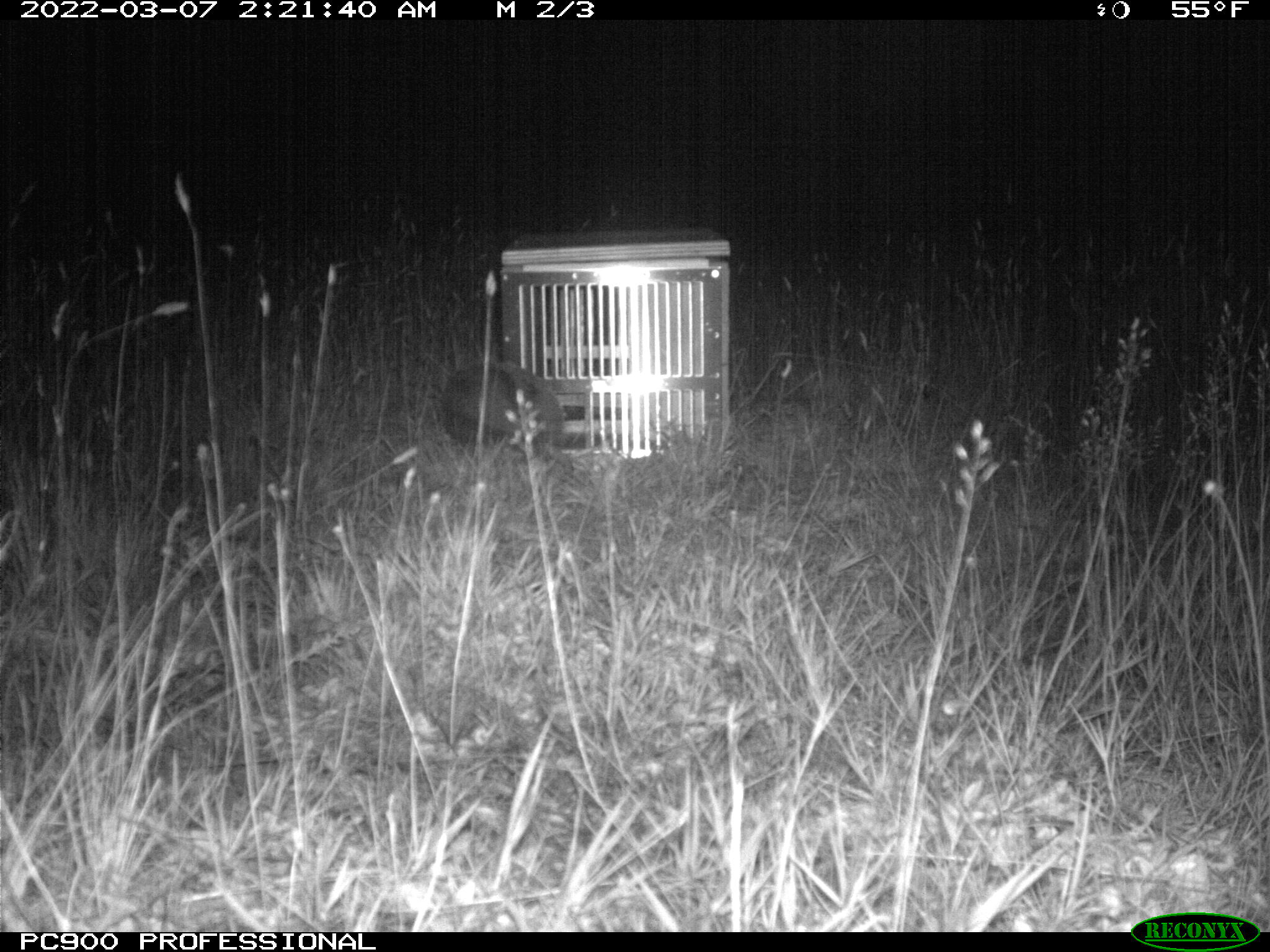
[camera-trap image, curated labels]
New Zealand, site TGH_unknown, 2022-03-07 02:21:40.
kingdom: Animalia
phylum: Chordata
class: Mammalia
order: Eulipotyphla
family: Erinaceidae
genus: Erinaceus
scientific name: Erinaceus europaeus europaeus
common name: european hedgehog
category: hedgehog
Hedgehog (european hedgehog) (Erinaceus europaeus europaeus).